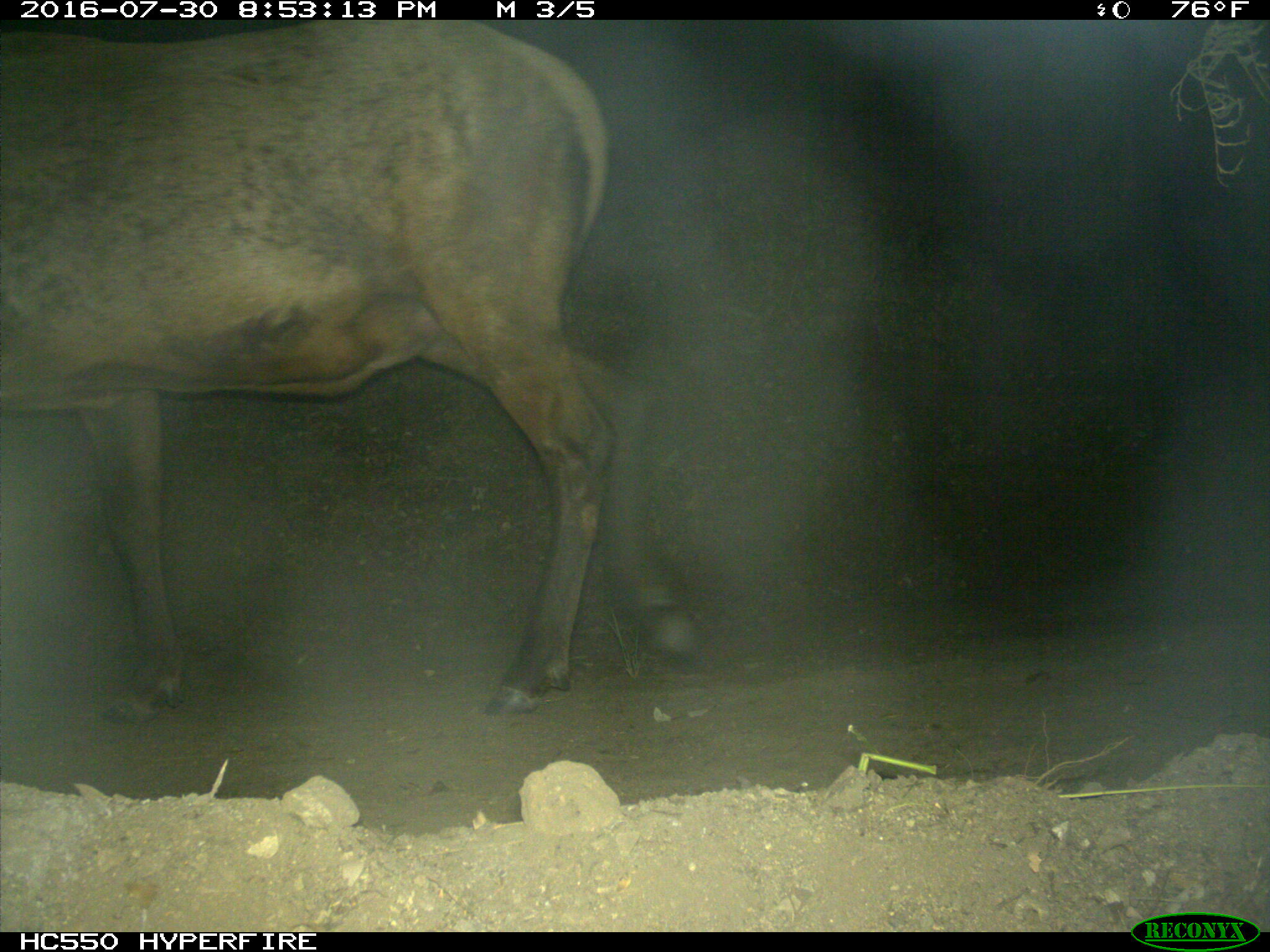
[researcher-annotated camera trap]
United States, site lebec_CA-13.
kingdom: Animalia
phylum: Chordata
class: Mammalia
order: Artiodactyla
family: Cervidae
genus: Cervus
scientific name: Cervus canadensis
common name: elk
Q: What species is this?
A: Cervus canadensis (elk).